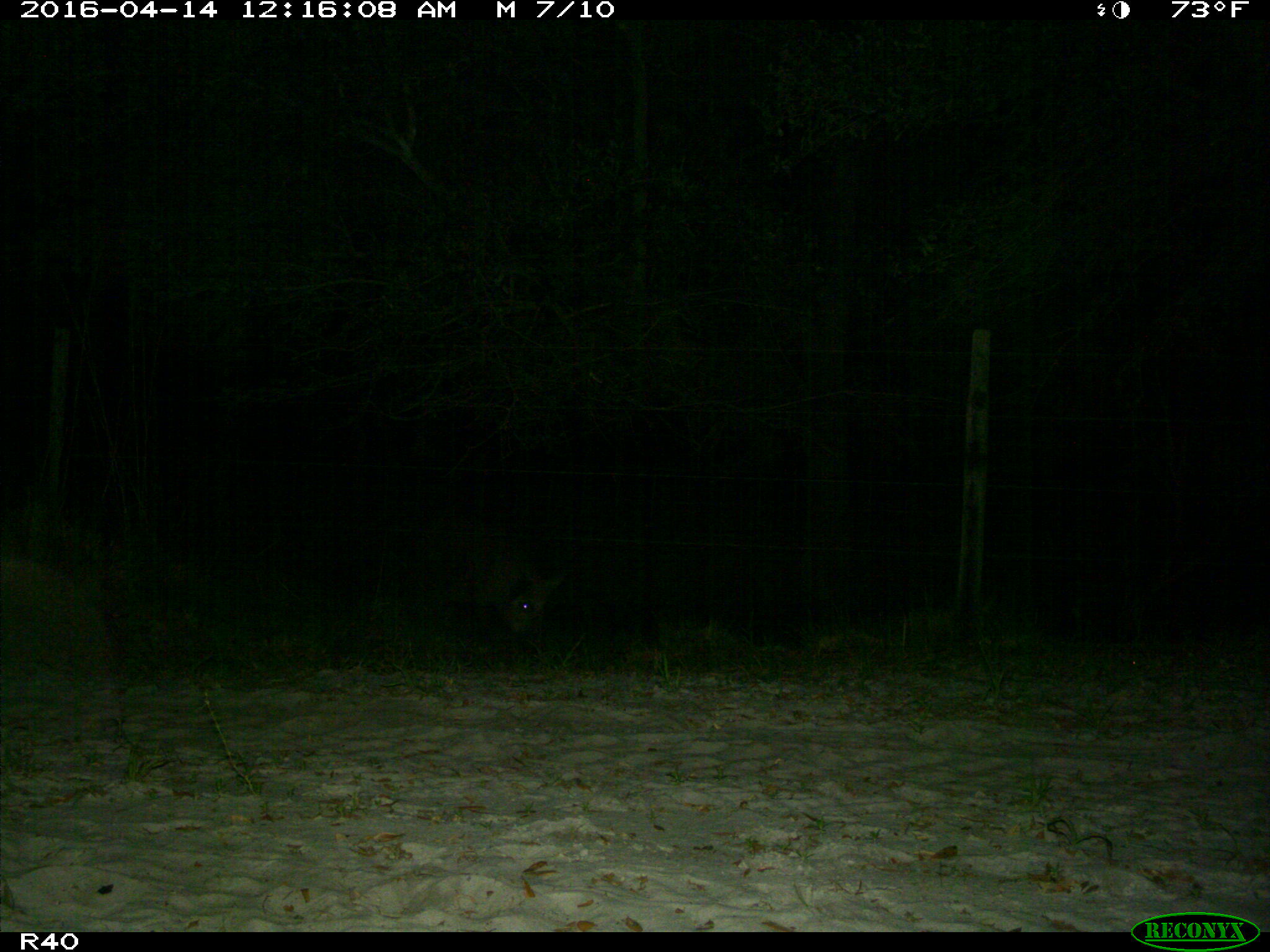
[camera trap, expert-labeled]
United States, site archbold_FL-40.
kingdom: Animalia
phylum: Chordata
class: Mammalia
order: Artiodactyla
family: Suidae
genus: Sus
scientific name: Sus scrofa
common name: wild boar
Sus scrofa (wild boar).